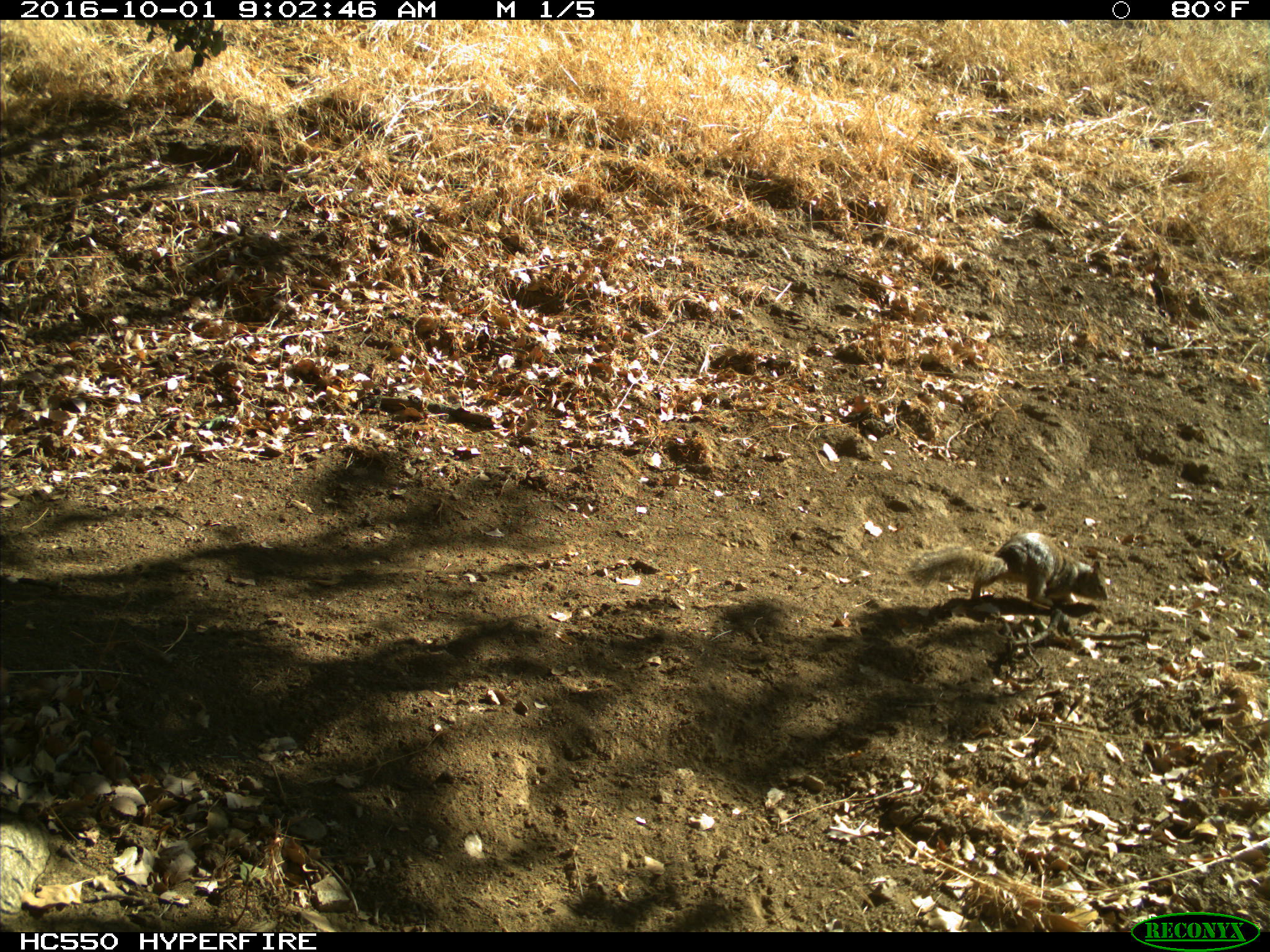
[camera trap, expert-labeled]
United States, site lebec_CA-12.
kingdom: Animalia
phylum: Chordata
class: Mammalia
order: Rodentia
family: Sciuridae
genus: Otospermophilus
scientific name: Otospermophilus beecheyi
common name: california ground squirrel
Otospermophilus beecheyi (california ground squirrel).